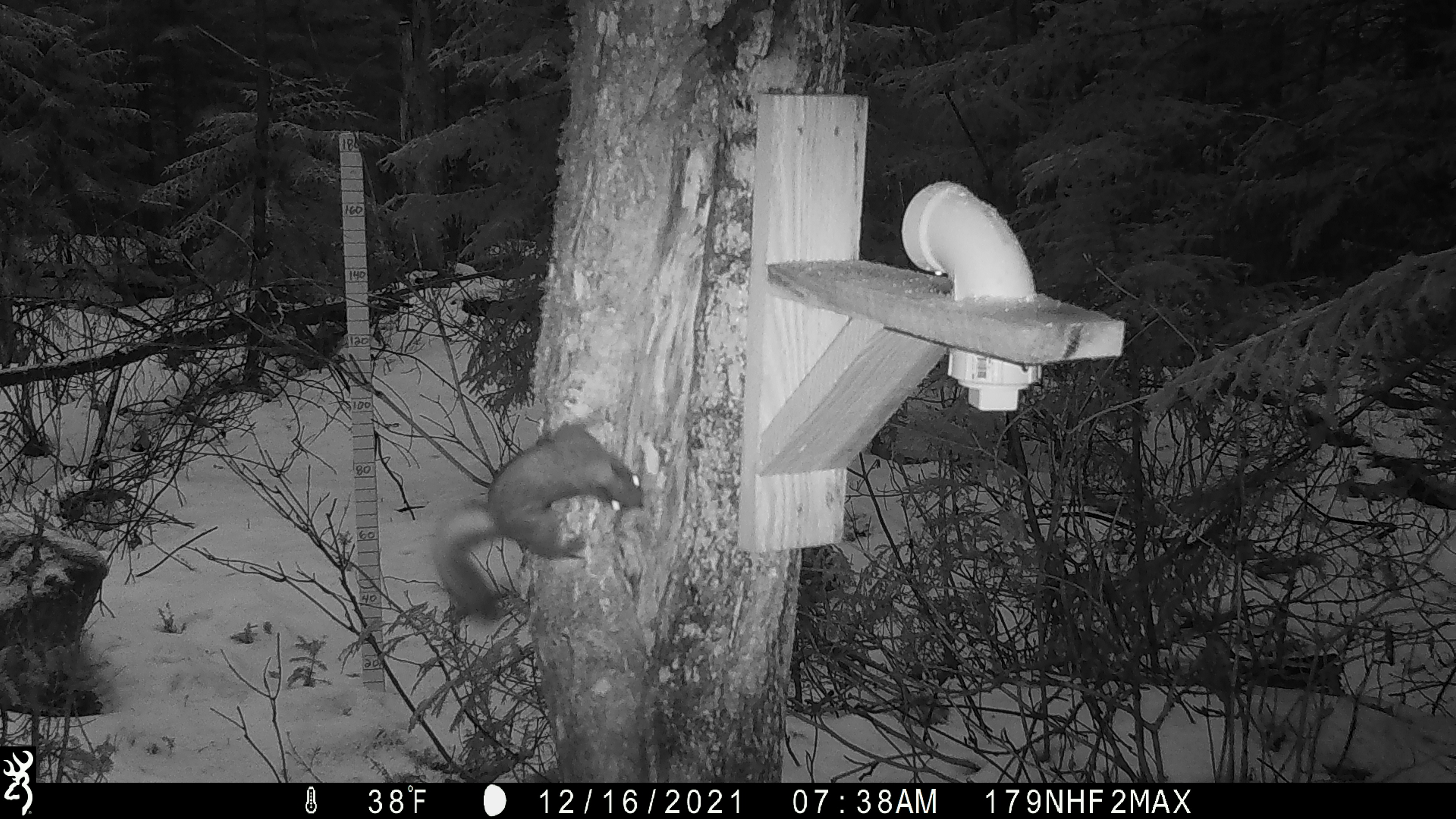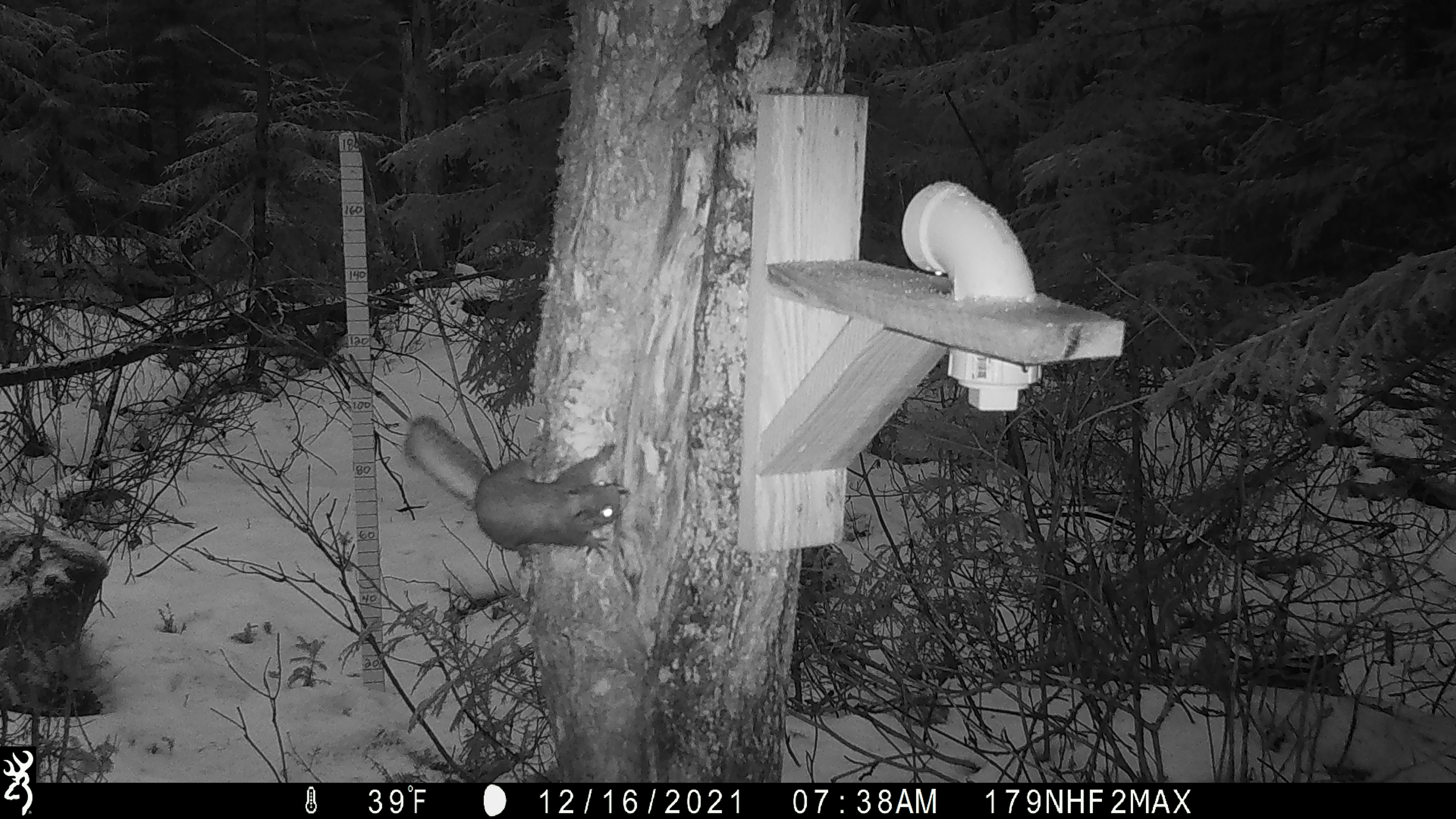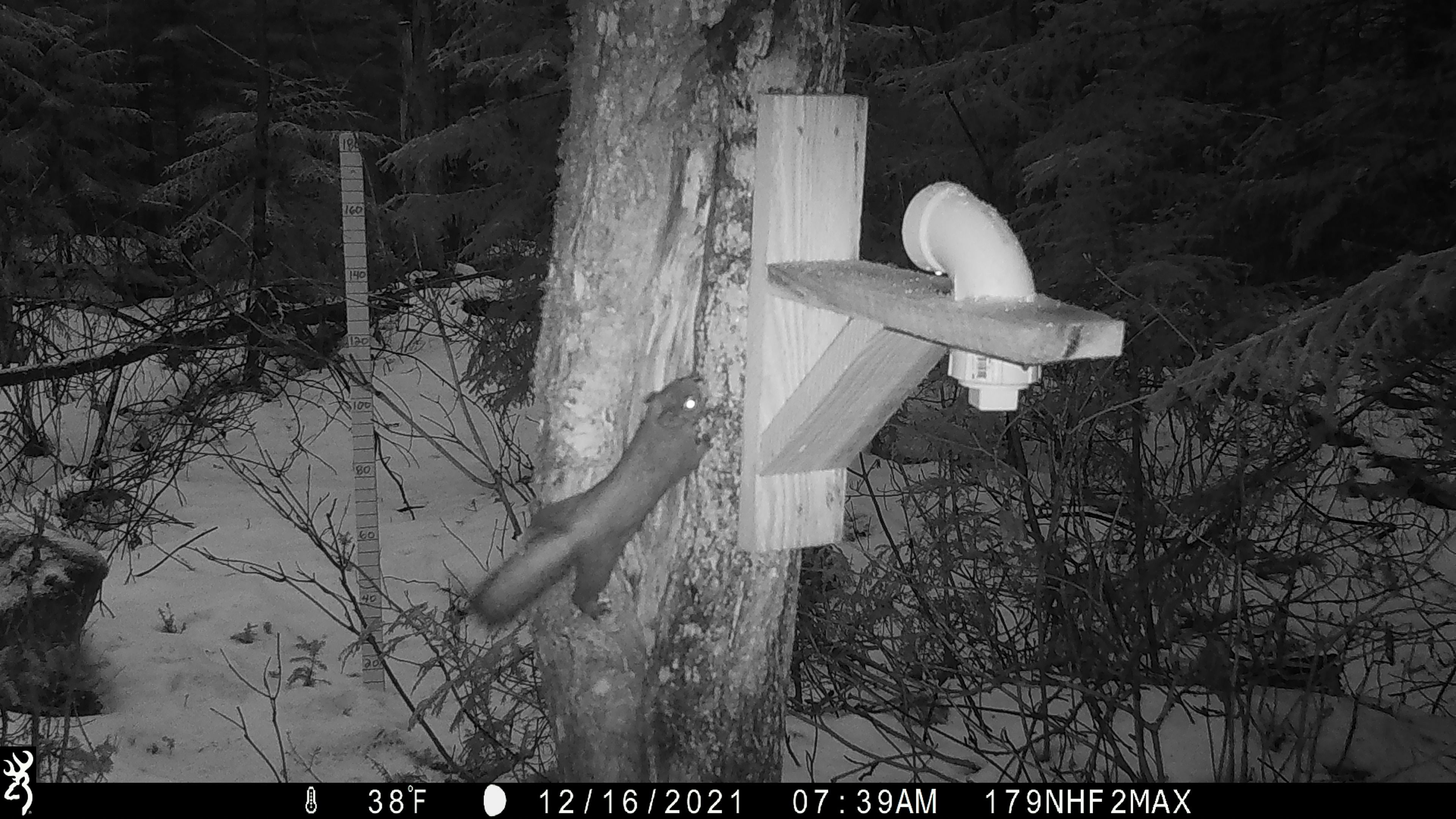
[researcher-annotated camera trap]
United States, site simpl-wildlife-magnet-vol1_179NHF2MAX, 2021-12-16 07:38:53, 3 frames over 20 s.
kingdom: Animalia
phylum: Chordata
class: Mammalia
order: Rodentia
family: Sciuridae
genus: Tamiasciurus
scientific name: Tamiasciurus hudsonicus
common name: red squirrel